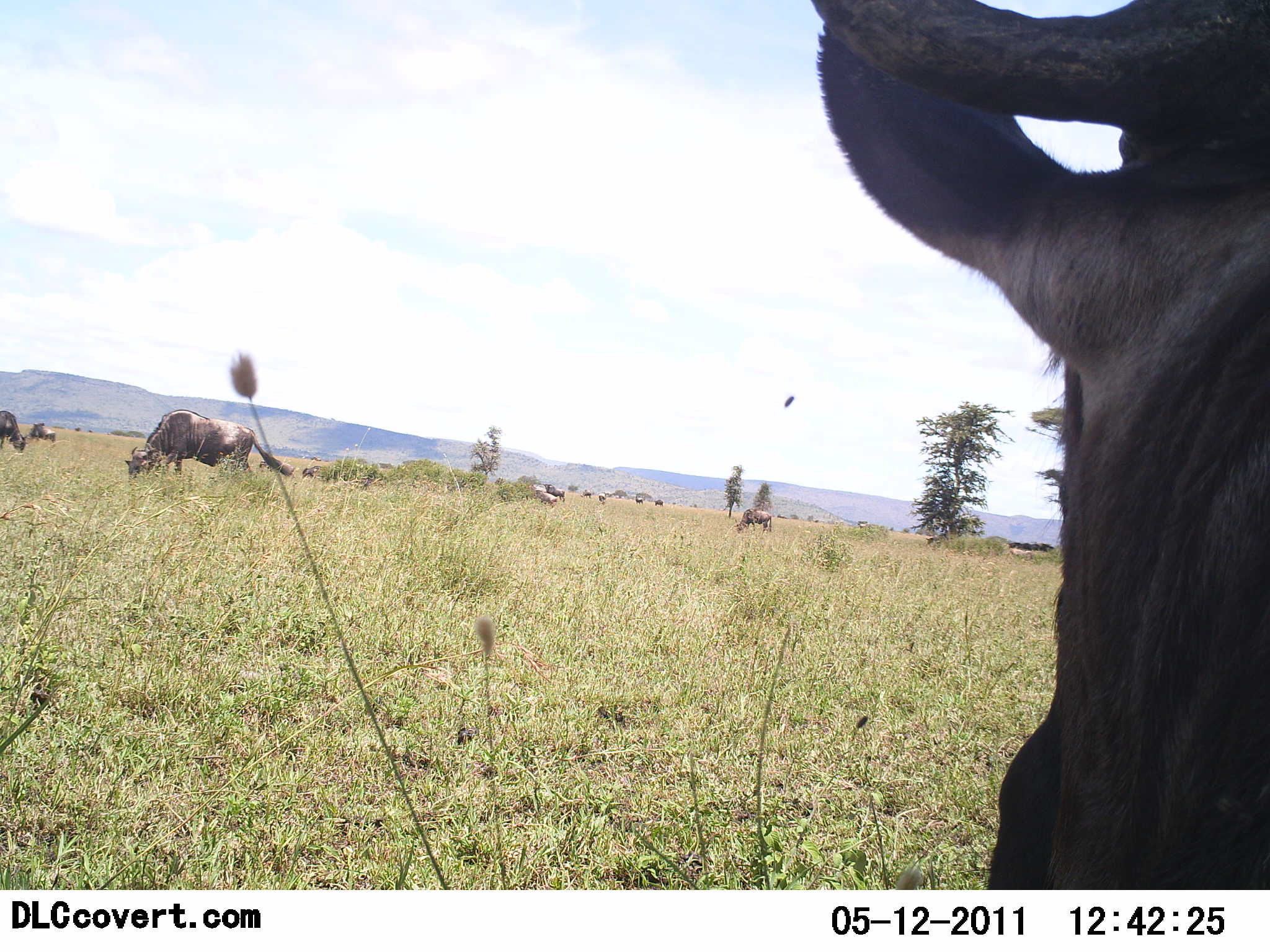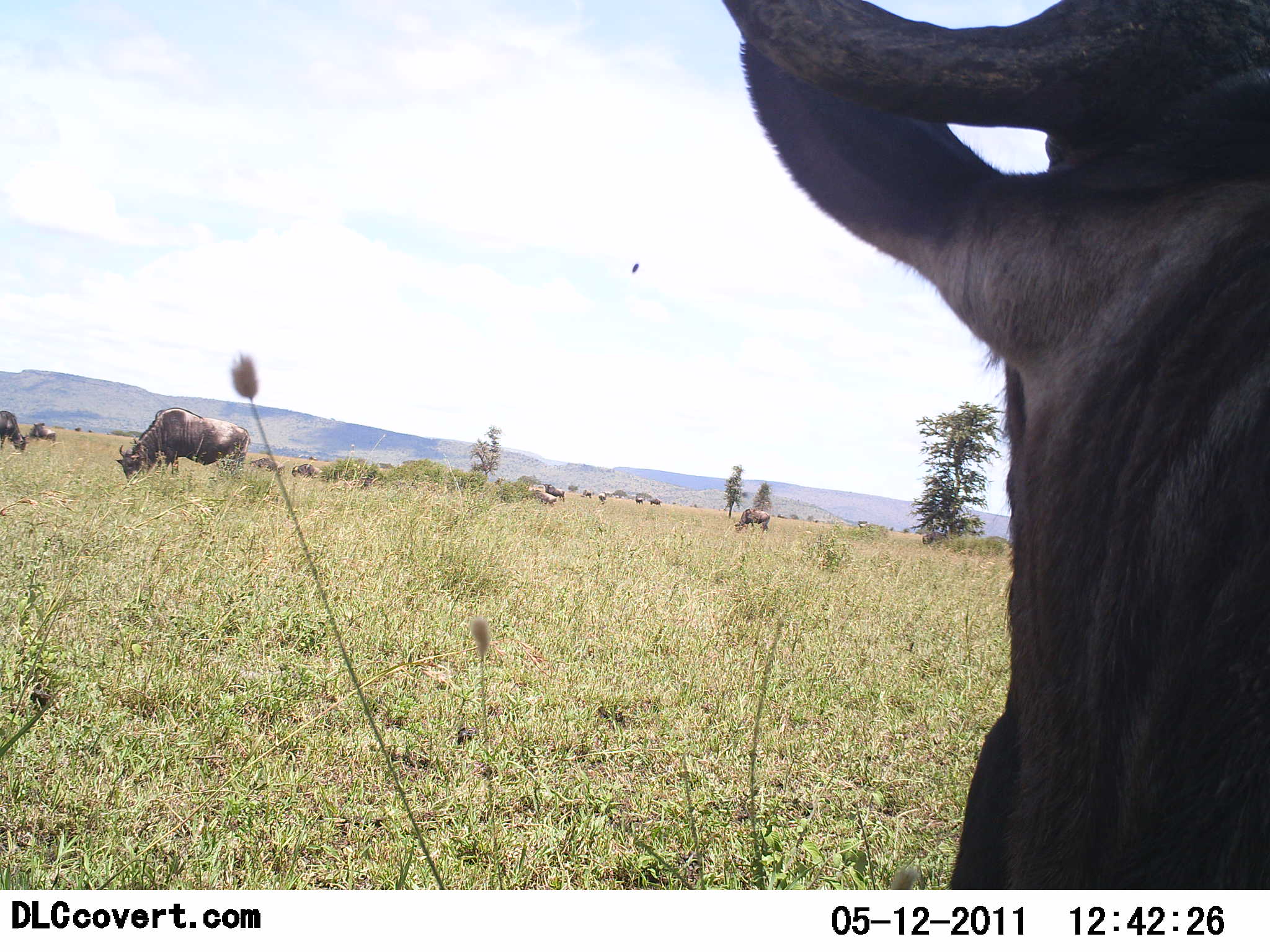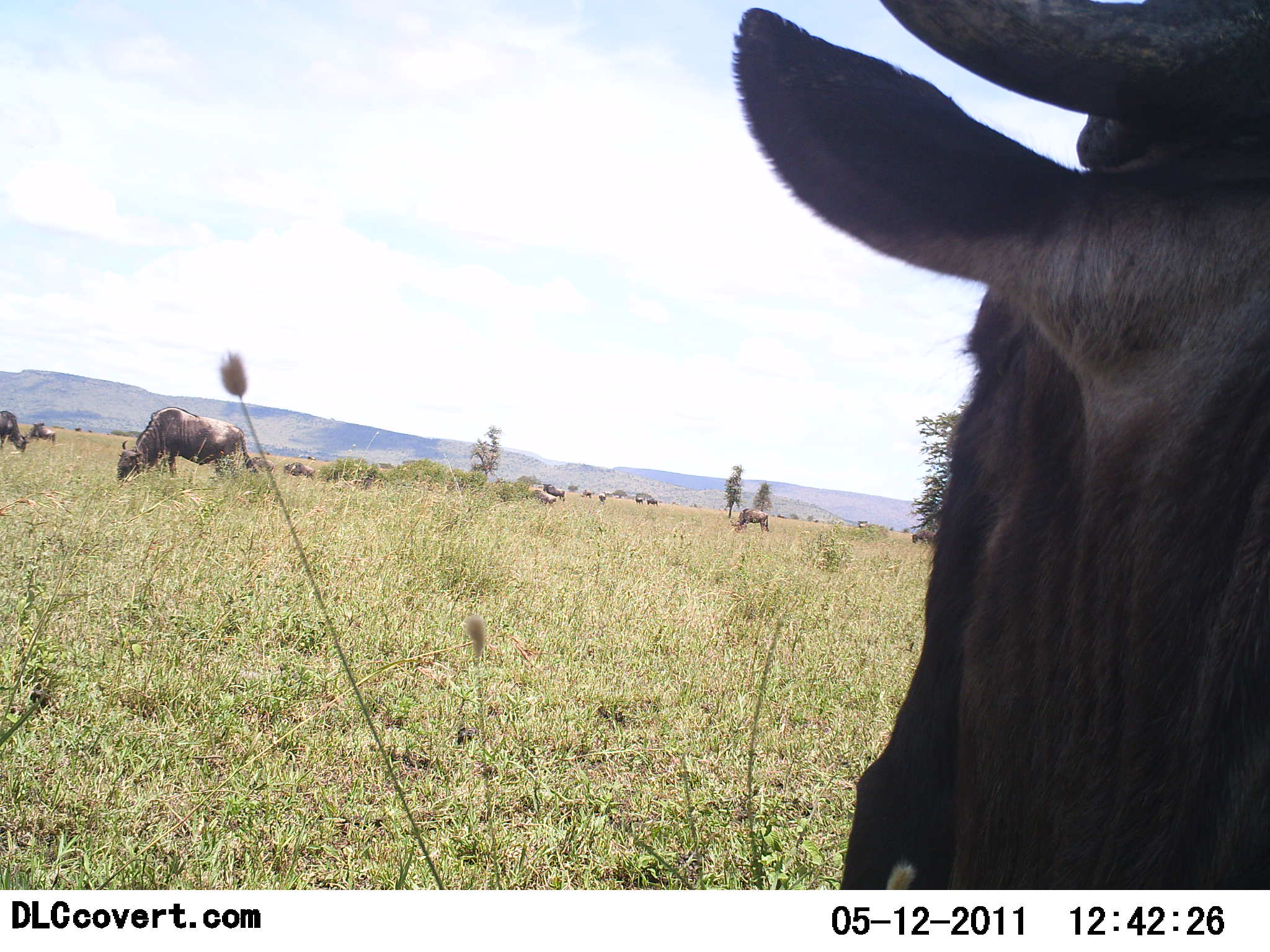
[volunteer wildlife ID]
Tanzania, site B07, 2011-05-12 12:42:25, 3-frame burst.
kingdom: Animalia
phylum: Chordata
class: Mammalia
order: Artiodactyla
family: Bovidae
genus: Connochaetes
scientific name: Connochaetes taurinus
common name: blue wildebeest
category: wildebeest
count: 11-50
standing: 90%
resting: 0%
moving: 60%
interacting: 0%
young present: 0%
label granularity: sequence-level